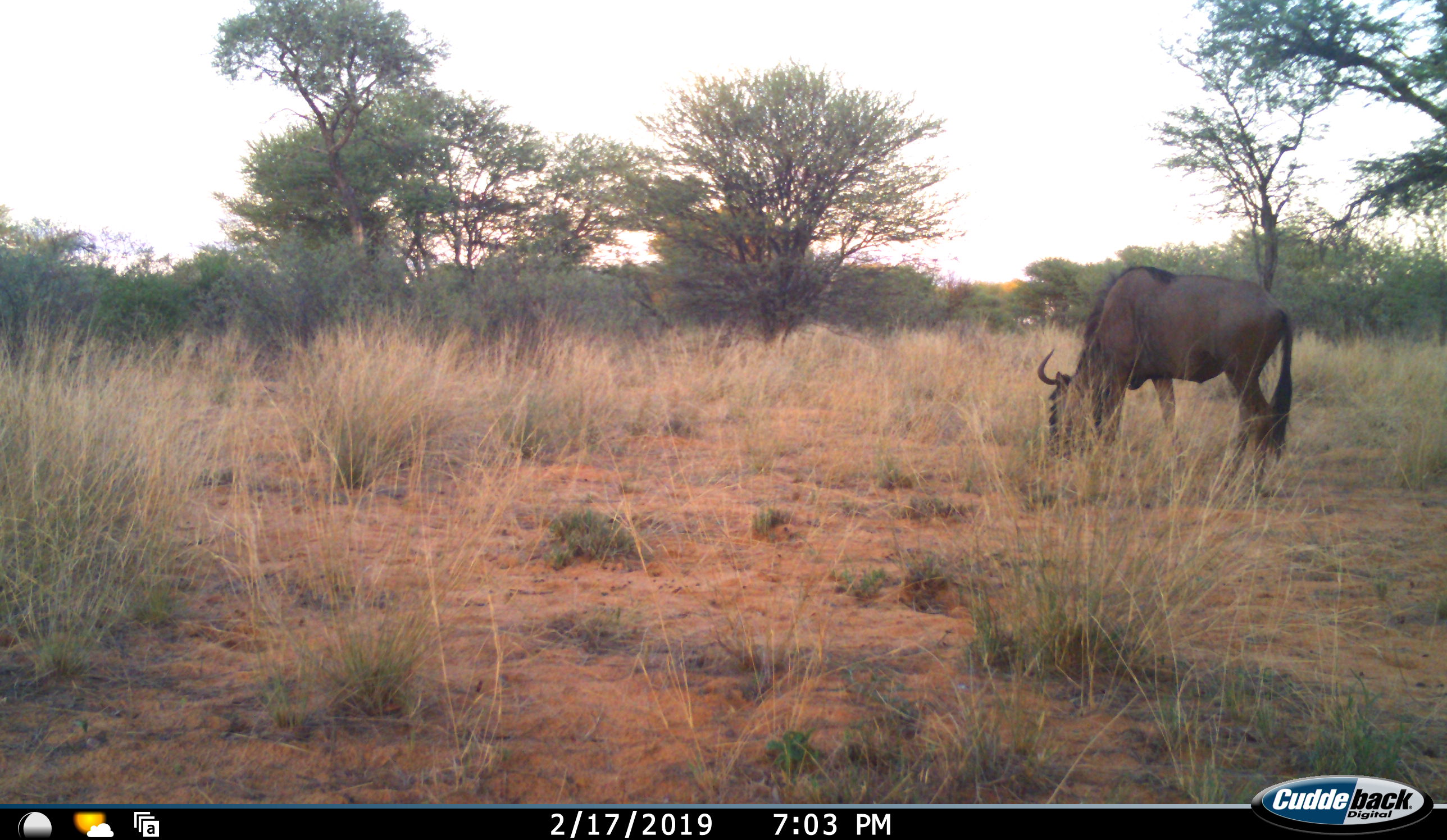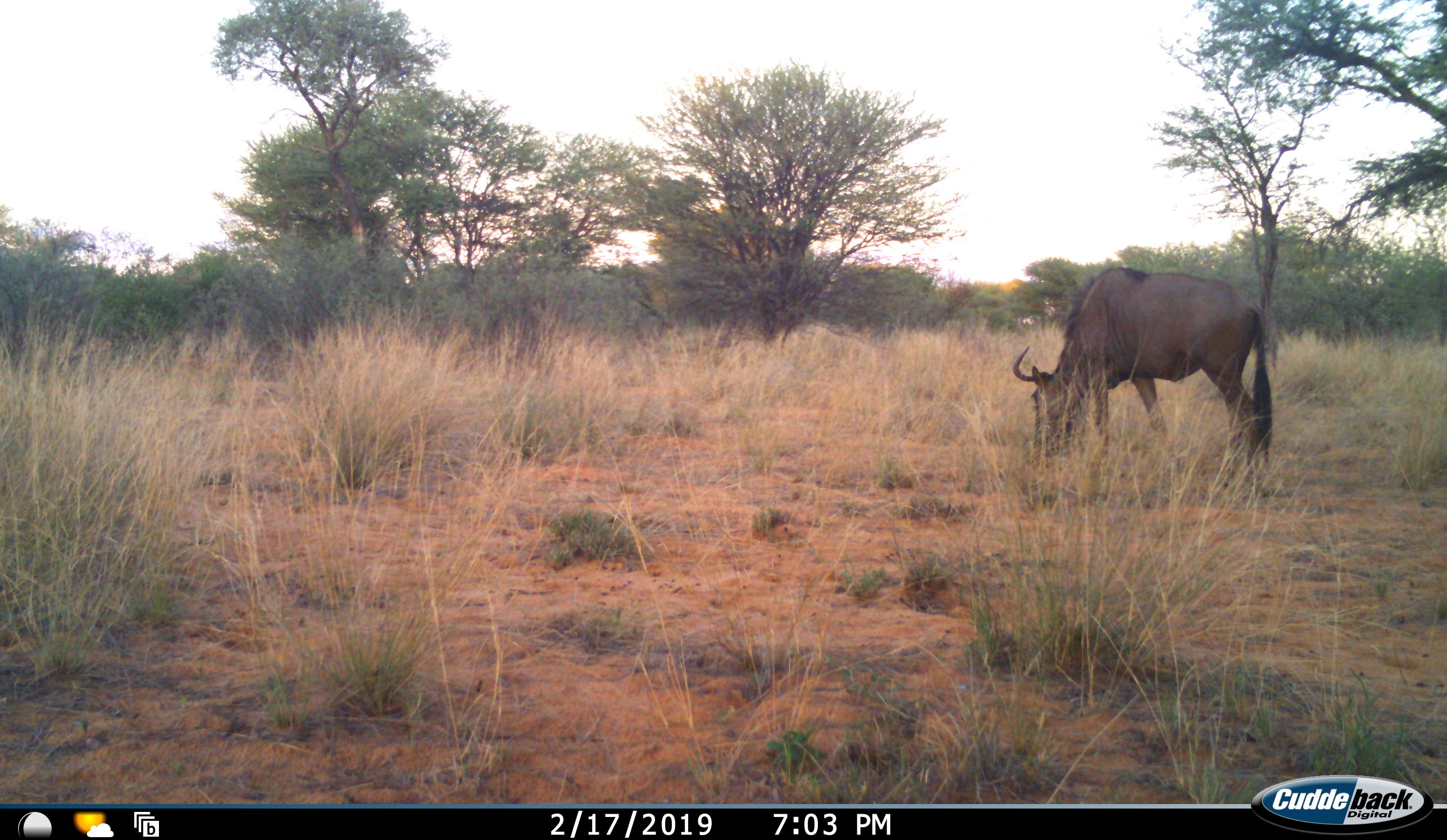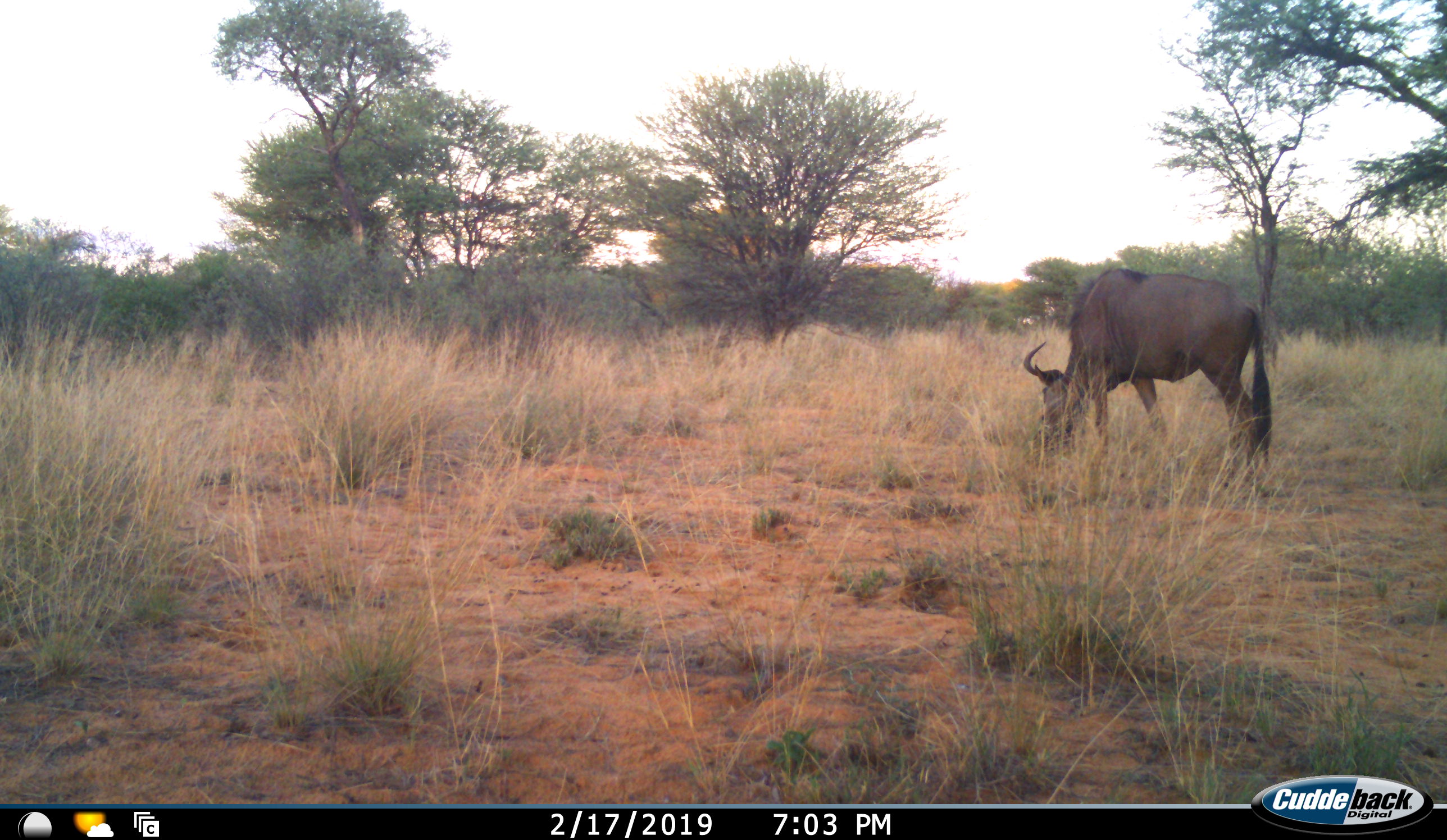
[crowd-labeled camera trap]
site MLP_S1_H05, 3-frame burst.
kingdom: Animalia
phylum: Chordata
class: Mammalia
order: Artiodactyla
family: Bovidae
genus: Connochaetes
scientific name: Connochaetes taurinus taurinus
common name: blue wildebeest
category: wildebeestblue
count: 1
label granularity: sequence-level